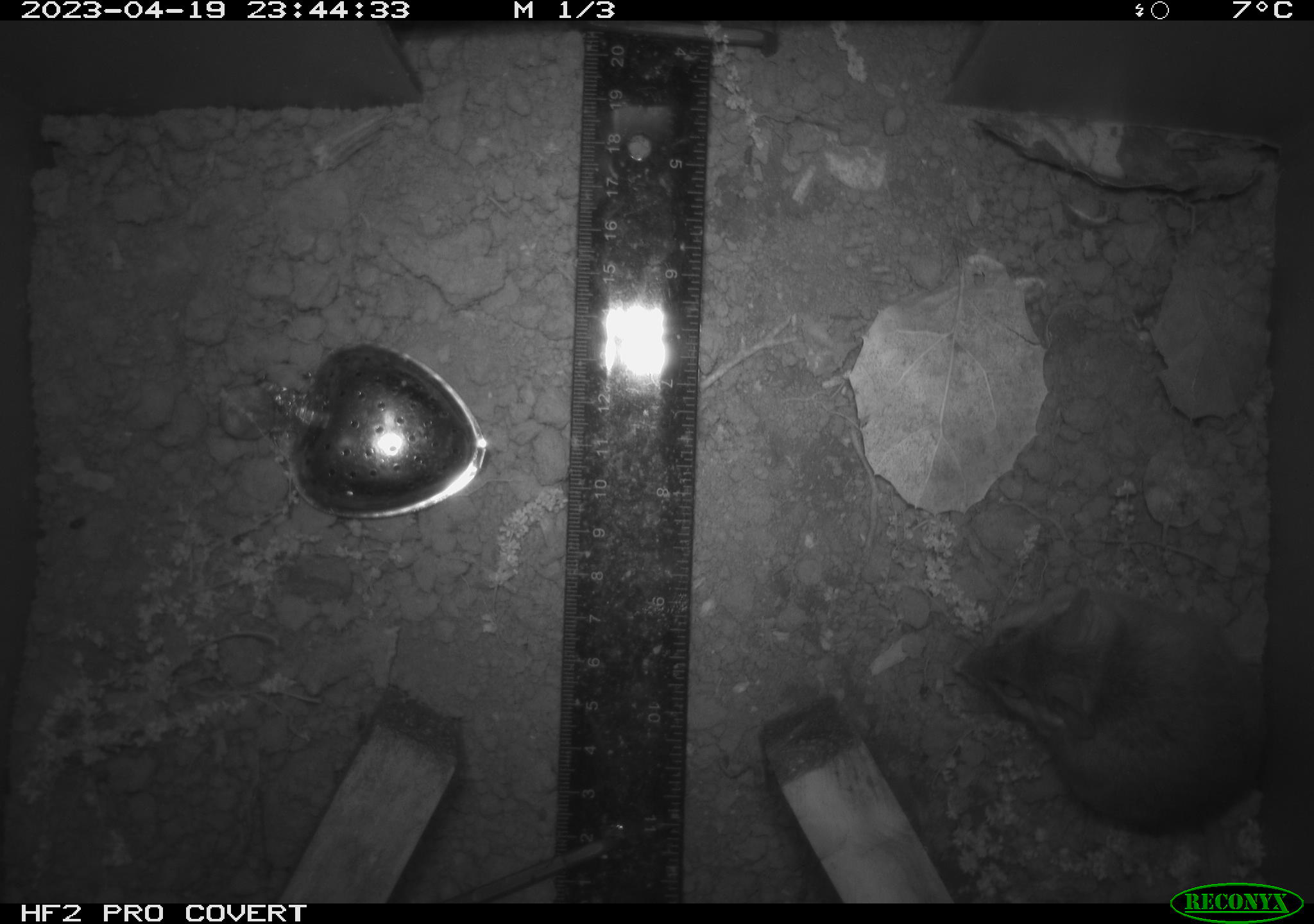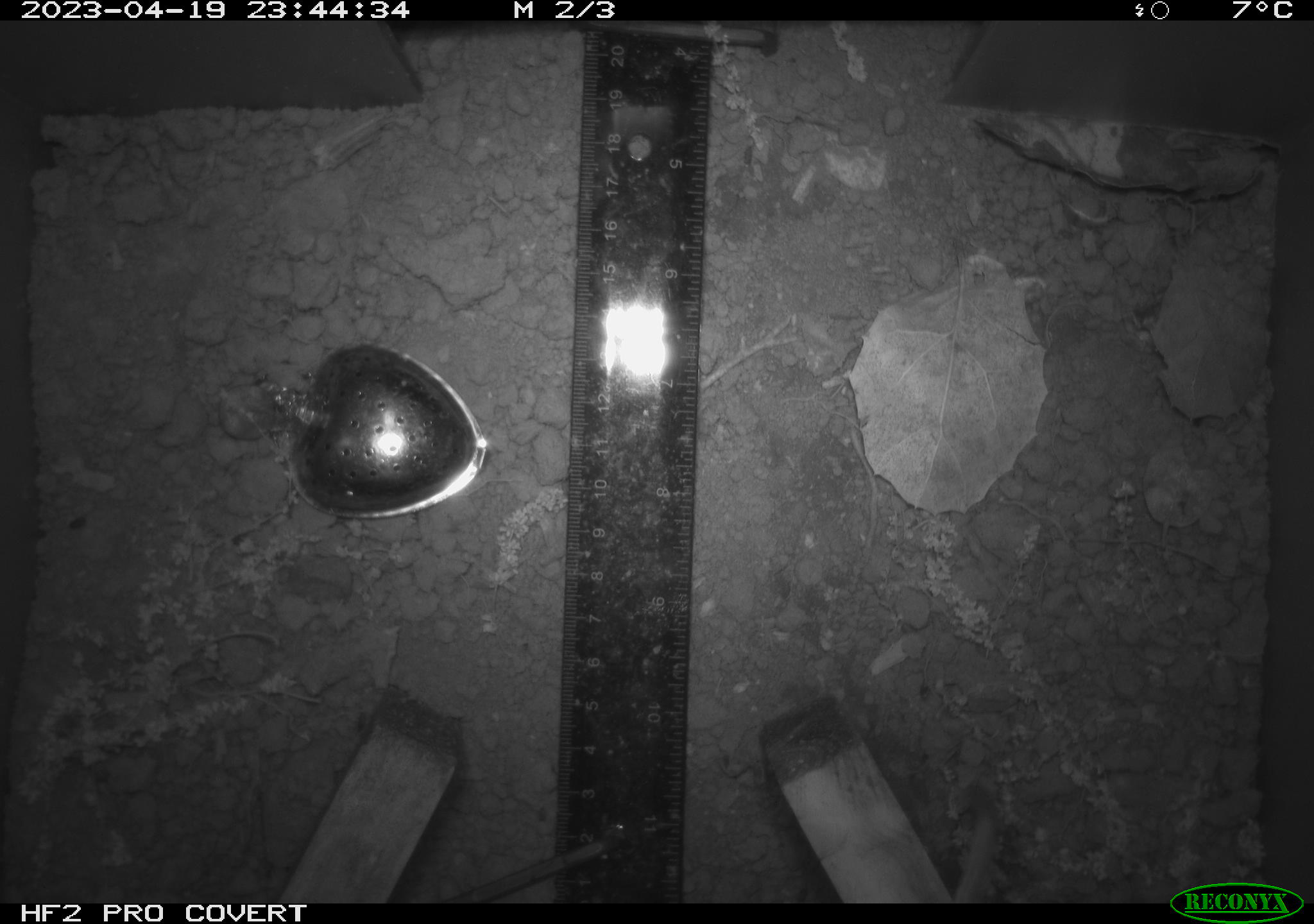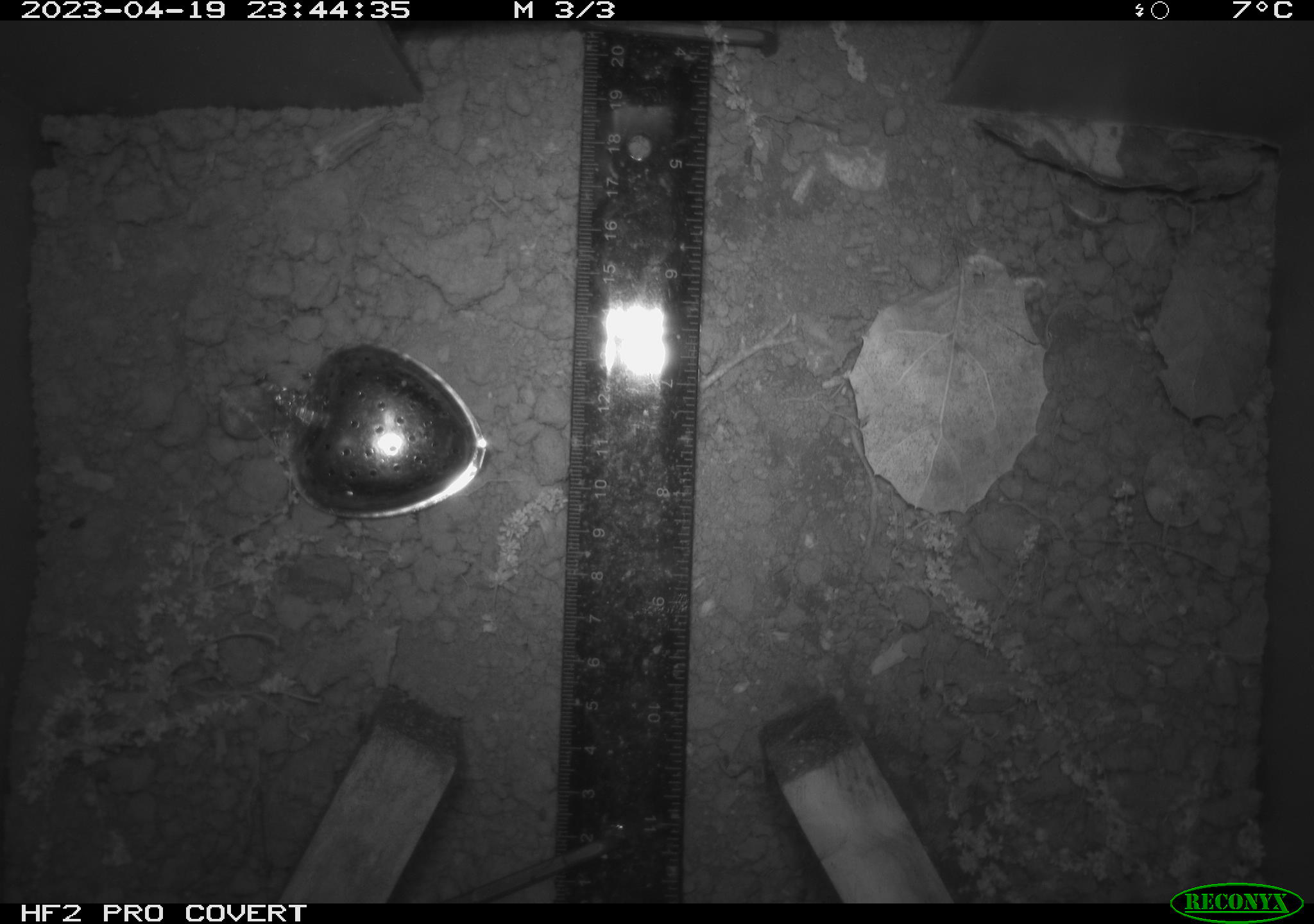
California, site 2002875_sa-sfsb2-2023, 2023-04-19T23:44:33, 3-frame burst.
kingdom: Animalia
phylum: Chordata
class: Mammalia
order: Rodentia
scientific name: Rodentia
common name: mouse species